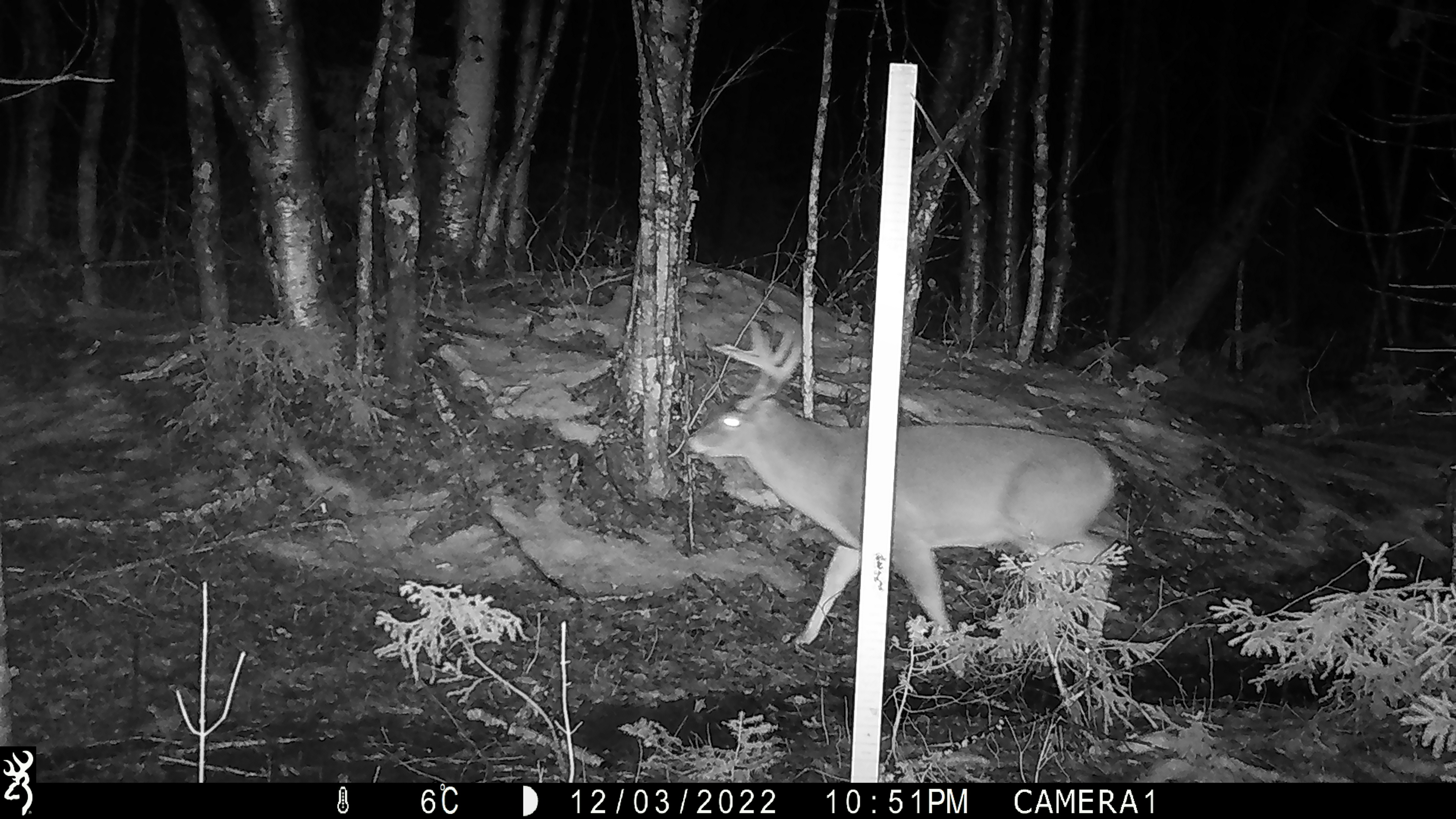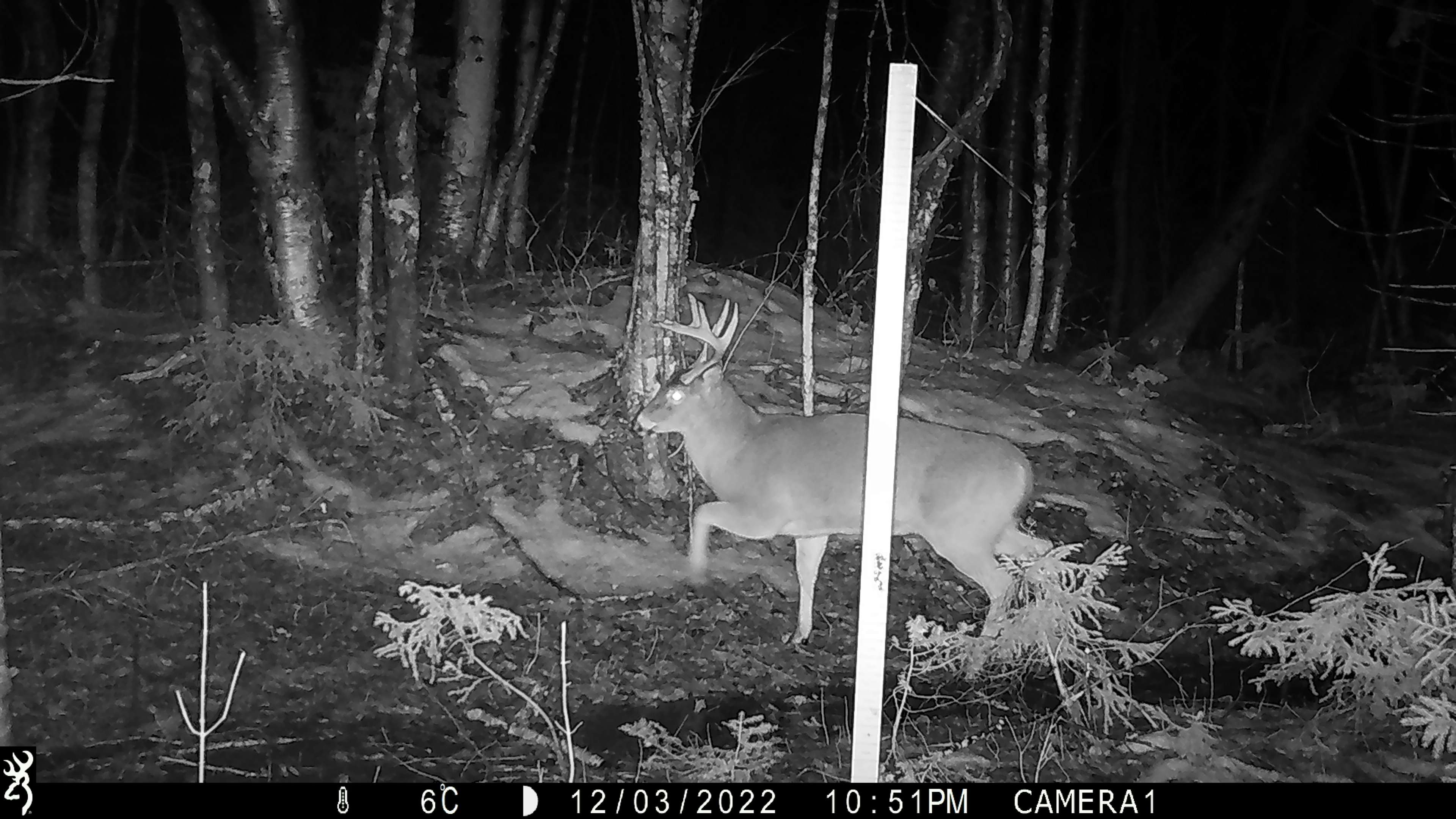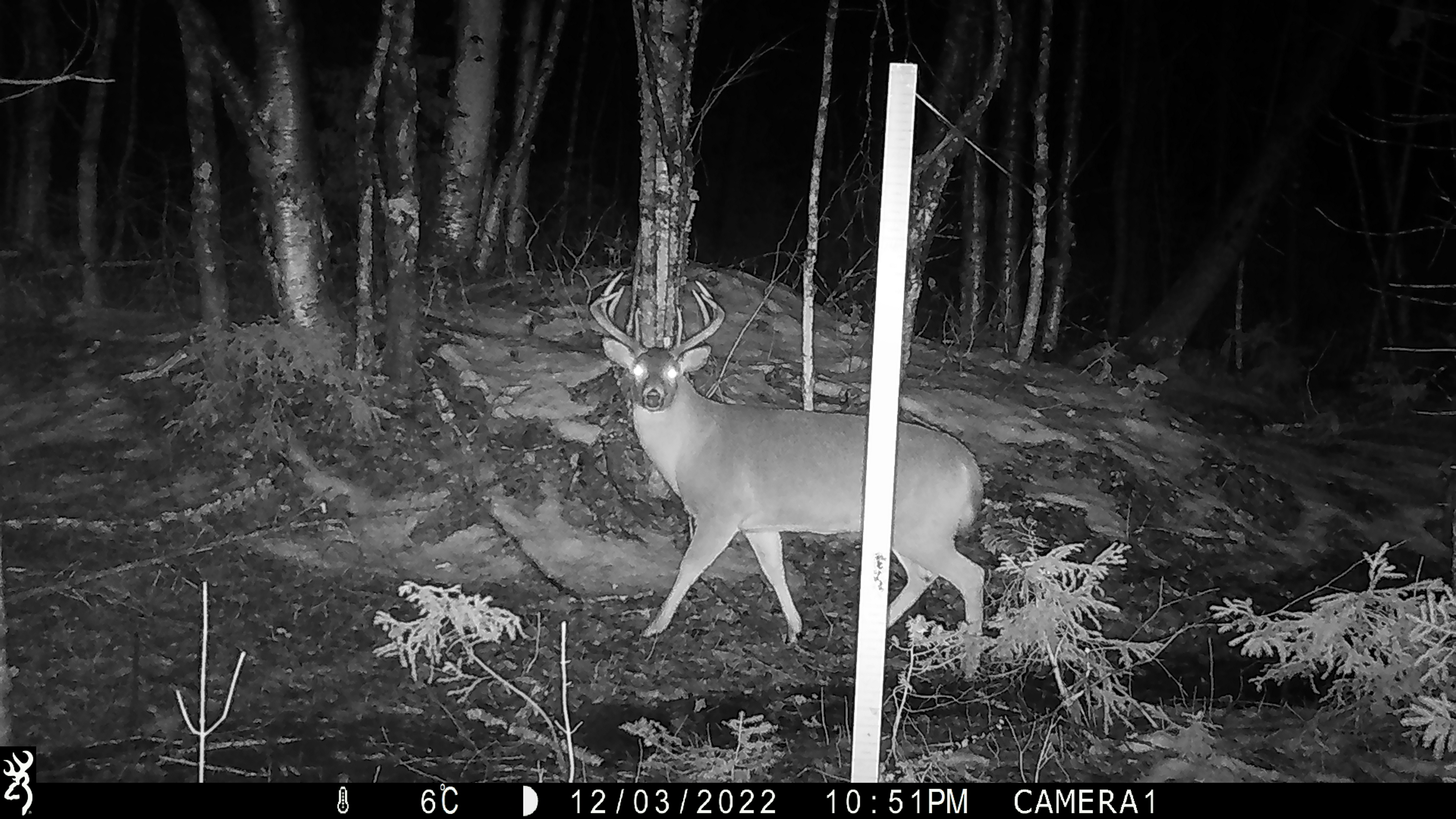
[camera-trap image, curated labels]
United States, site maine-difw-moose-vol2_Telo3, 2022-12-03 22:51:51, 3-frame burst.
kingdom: Animalia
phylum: Chordata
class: Mammalia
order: Artiodactyla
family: Cervidae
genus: Odocoileus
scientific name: Odocoileus virginianus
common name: white-tailed deer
White-tailed deer (Odocoileus virginianus).